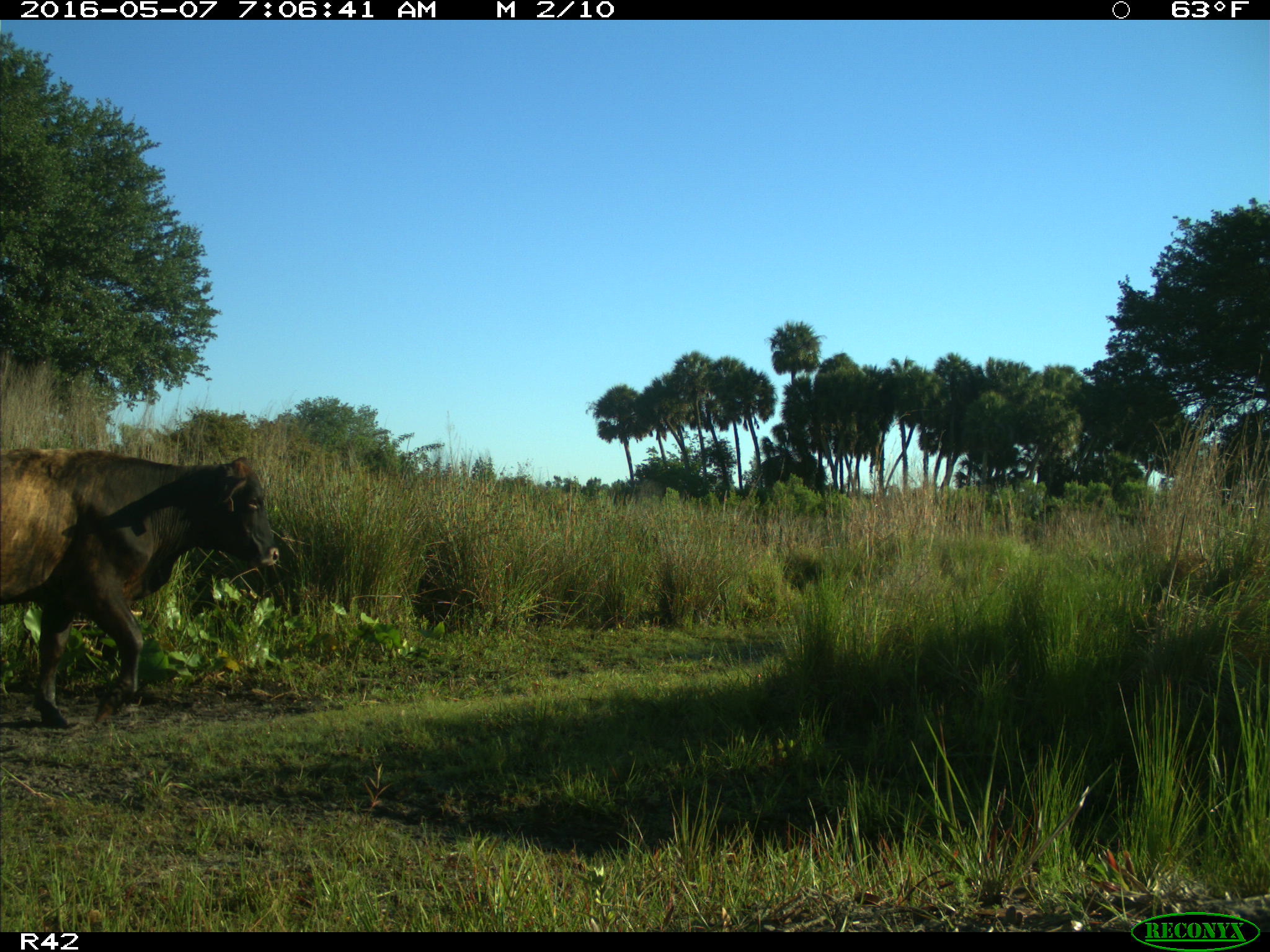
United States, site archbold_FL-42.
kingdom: Animalia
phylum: Chordata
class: Mammalia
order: Artiodactyla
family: Bovidae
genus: Bos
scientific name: Bos taurus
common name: domestic cow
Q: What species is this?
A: Bos taurus (domestic cow).